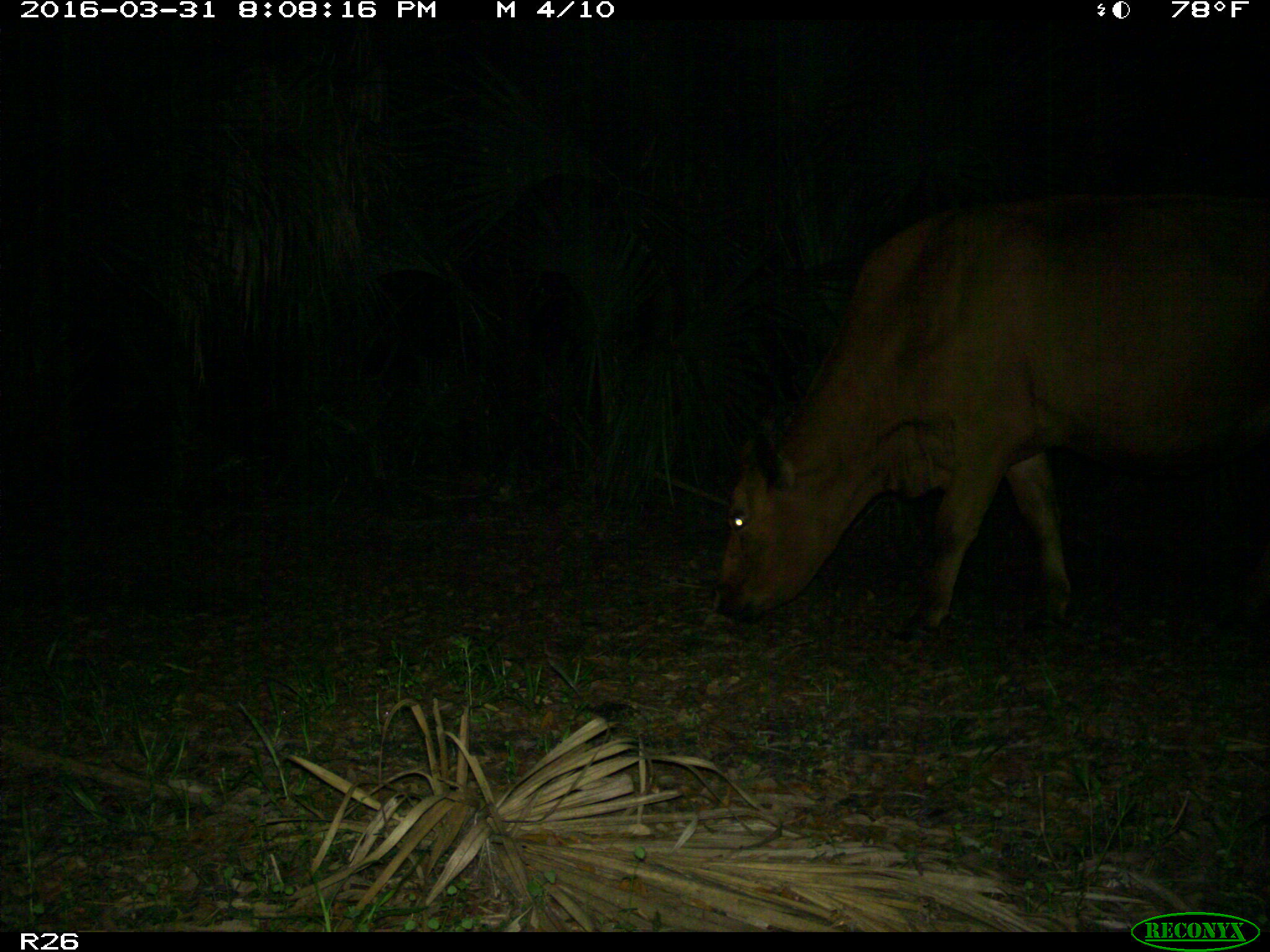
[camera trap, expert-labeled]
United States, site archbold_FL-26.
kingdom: Animalia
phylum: Chordata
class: Mammalia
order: Artiodactyla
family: Bovidae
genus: Bos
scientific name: Bos taurus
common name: domestic cow